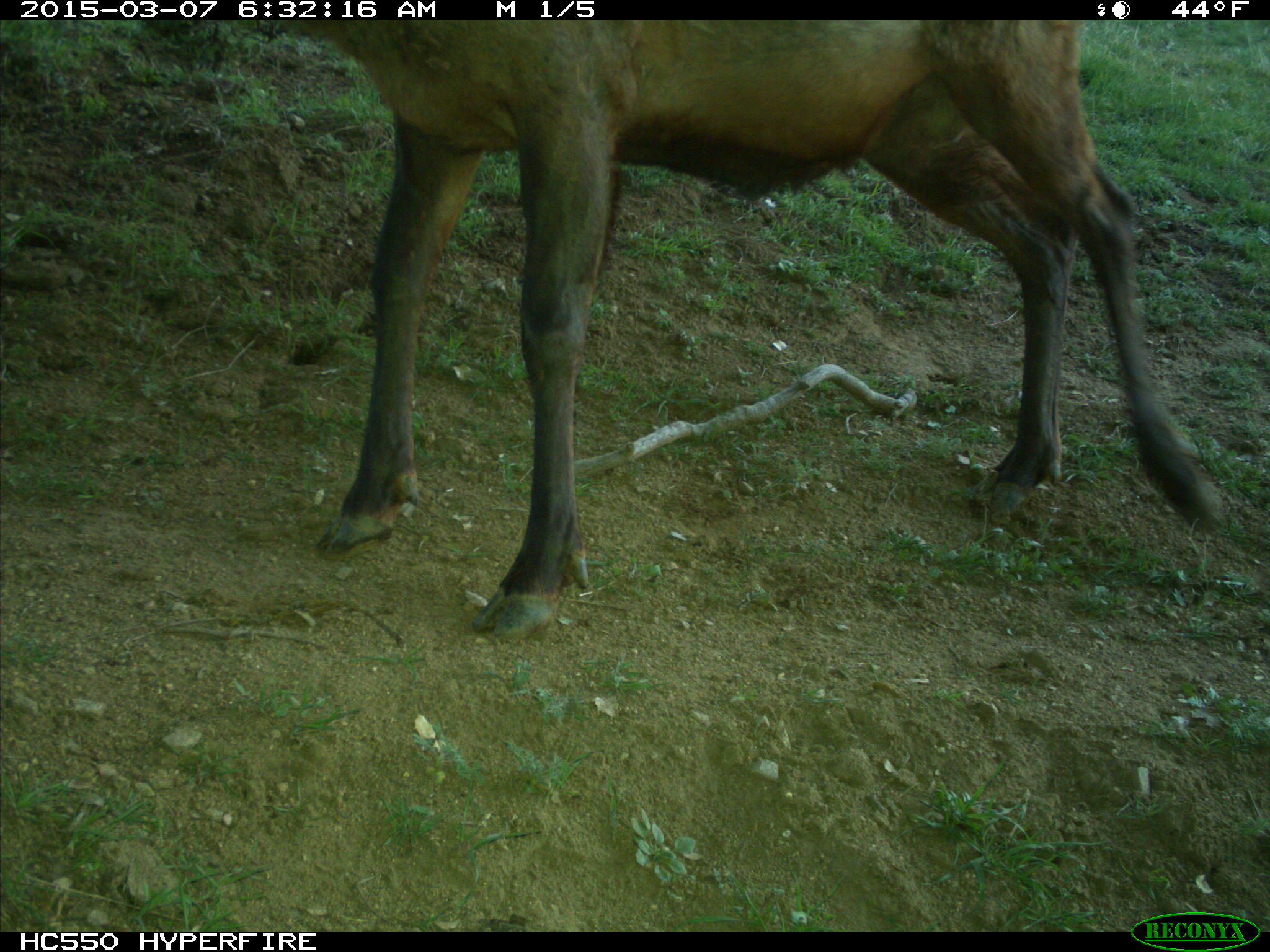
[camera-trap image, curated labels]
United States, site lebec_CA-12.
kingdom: Animalia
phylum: Chordata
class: Mammalia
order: Artiodactyla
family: Cervidae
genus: Cervus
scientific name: Cervus canadensis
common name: elk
Cervus canadensis (elk).